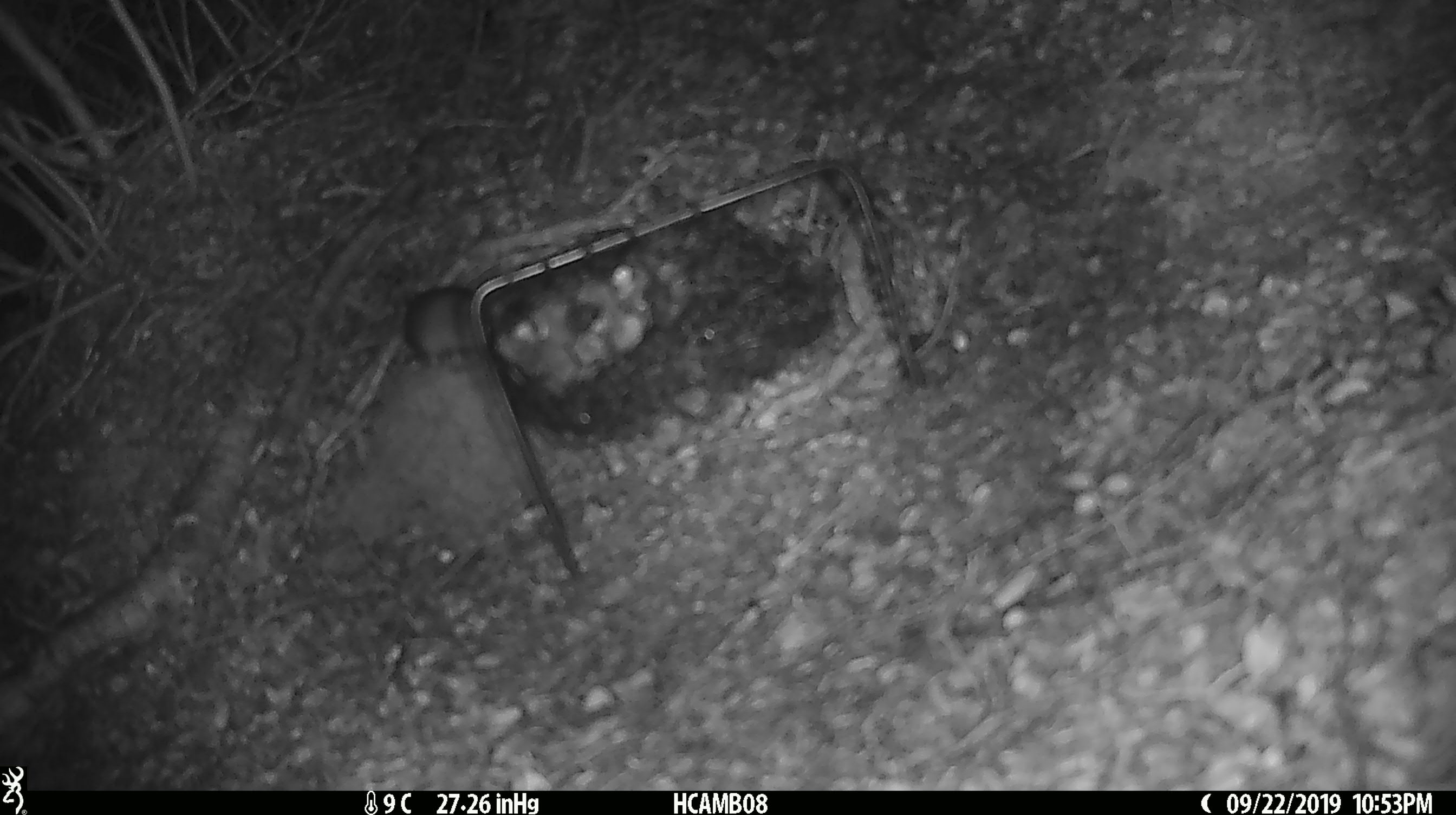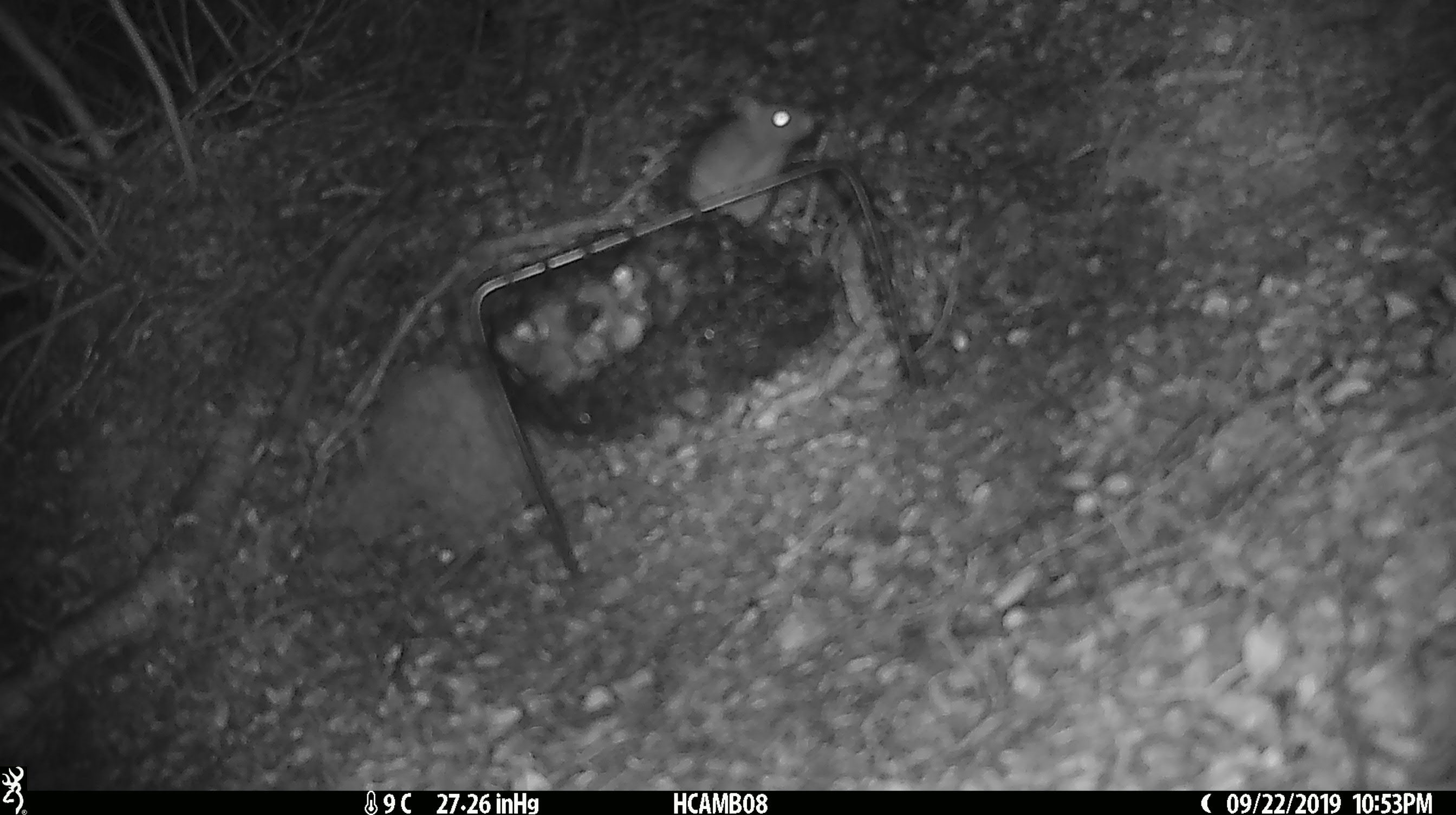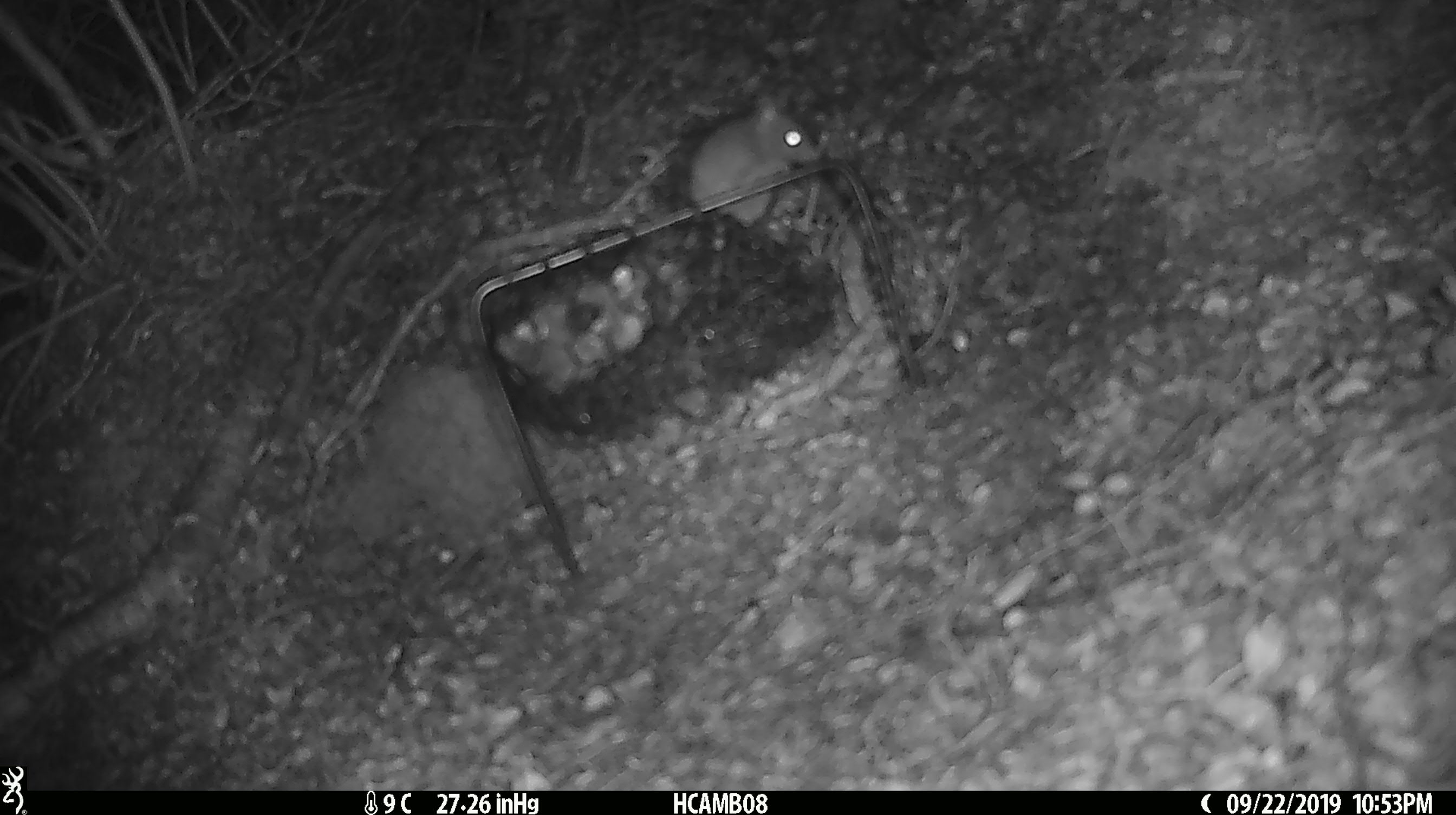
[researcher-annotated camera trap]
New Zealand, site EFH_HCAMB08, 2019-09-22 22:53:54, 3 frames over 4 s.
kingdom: Animalia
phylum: Chordata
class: Mammalia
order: Rodentia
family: Muridae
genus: Mus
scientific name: Mus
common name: mouse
Mouse (Mus).